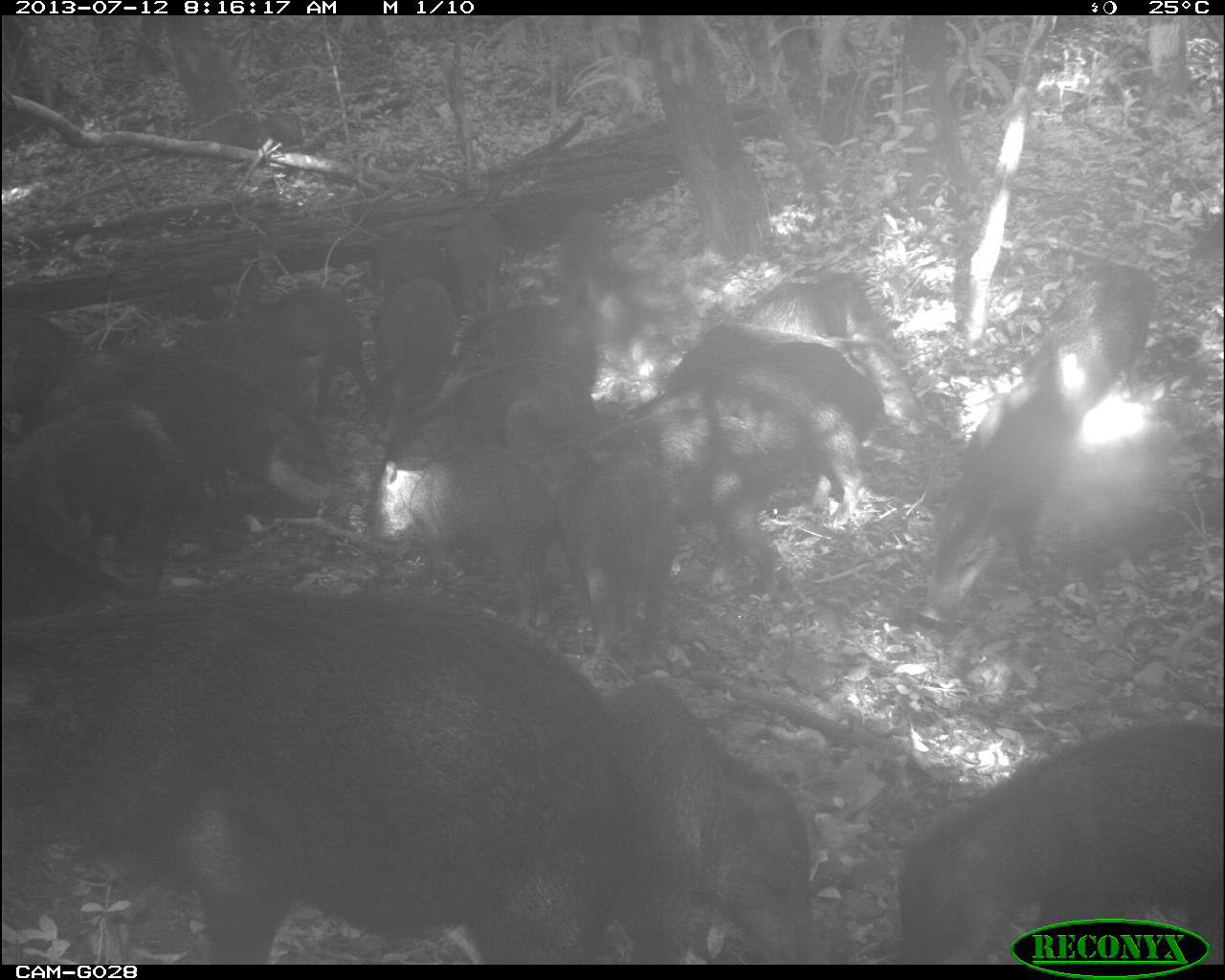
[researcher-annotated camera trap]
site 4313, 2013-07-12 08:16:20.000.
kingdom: Animalia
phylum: Chordata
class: Mammalia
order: Artiodactyla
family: Tayassuidae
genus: Tayassu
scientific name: Tayassu pecari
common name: white-lipped peccary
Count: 20.